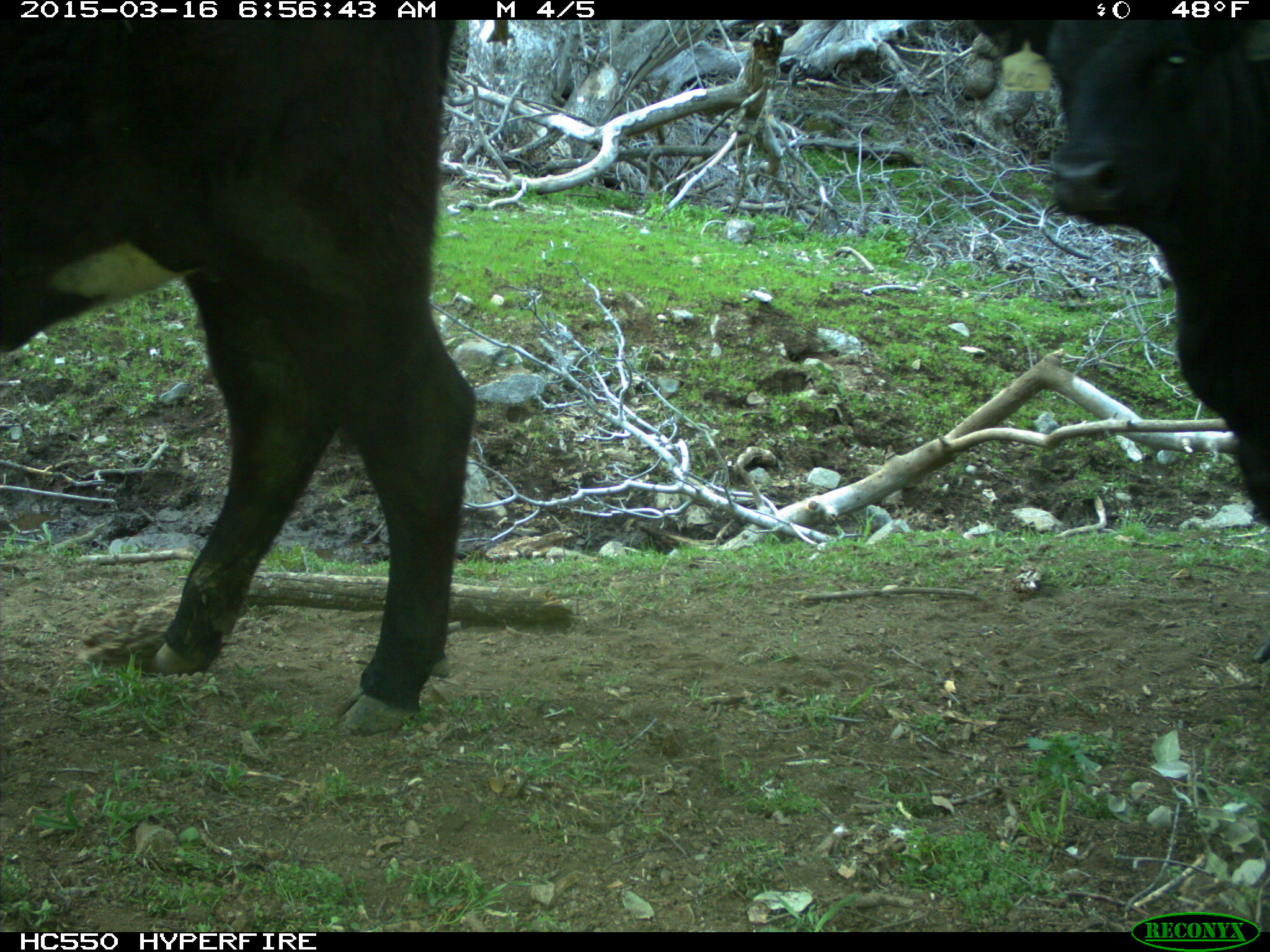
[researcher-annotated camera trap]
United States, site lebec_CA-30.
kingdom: Animalia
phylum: Chordata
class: Mammalia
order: Artiodactyla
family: Bovidae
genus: Bos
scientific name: Bos taurus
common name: domestic cow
Bos taurus (domestic cow).